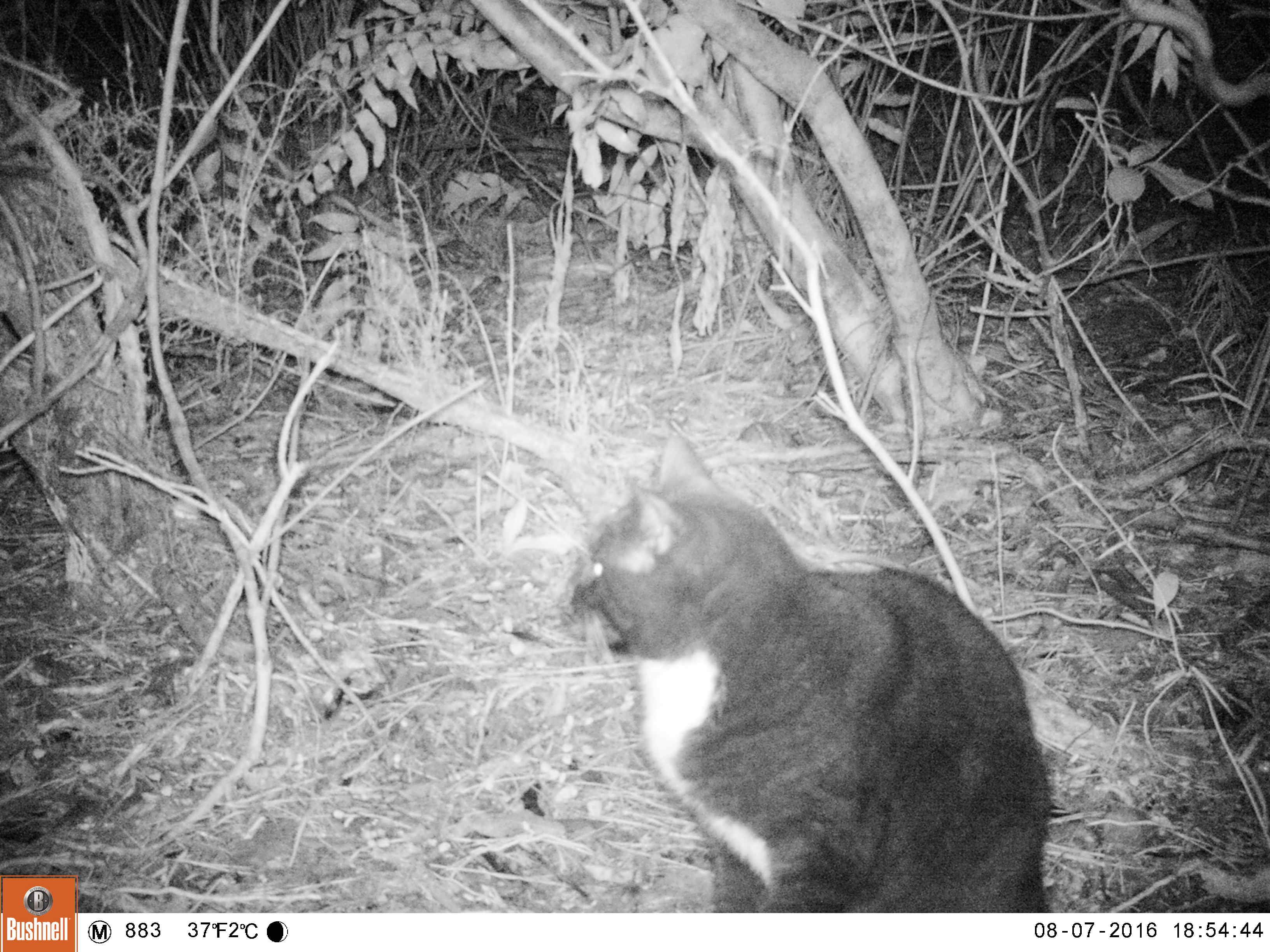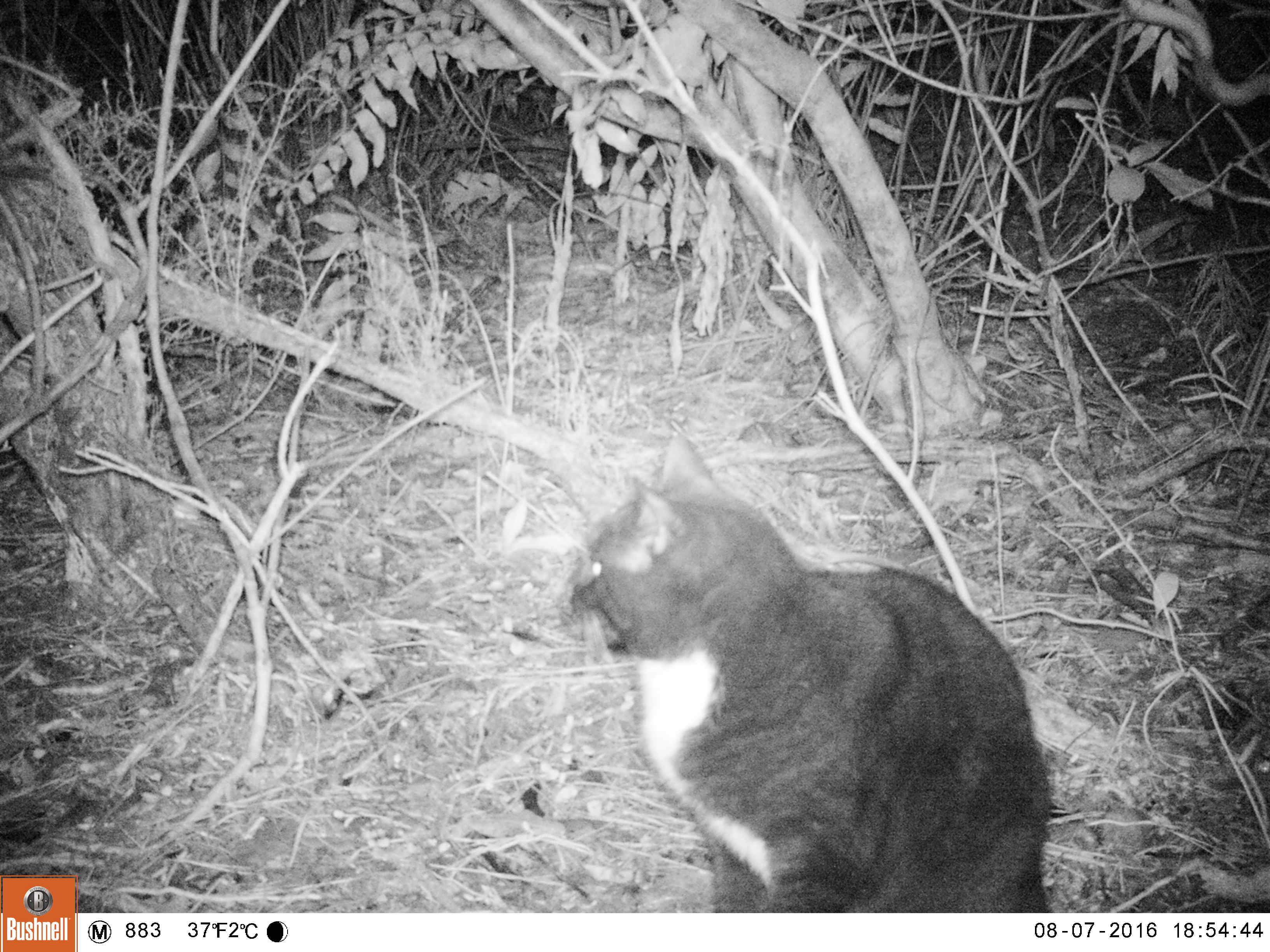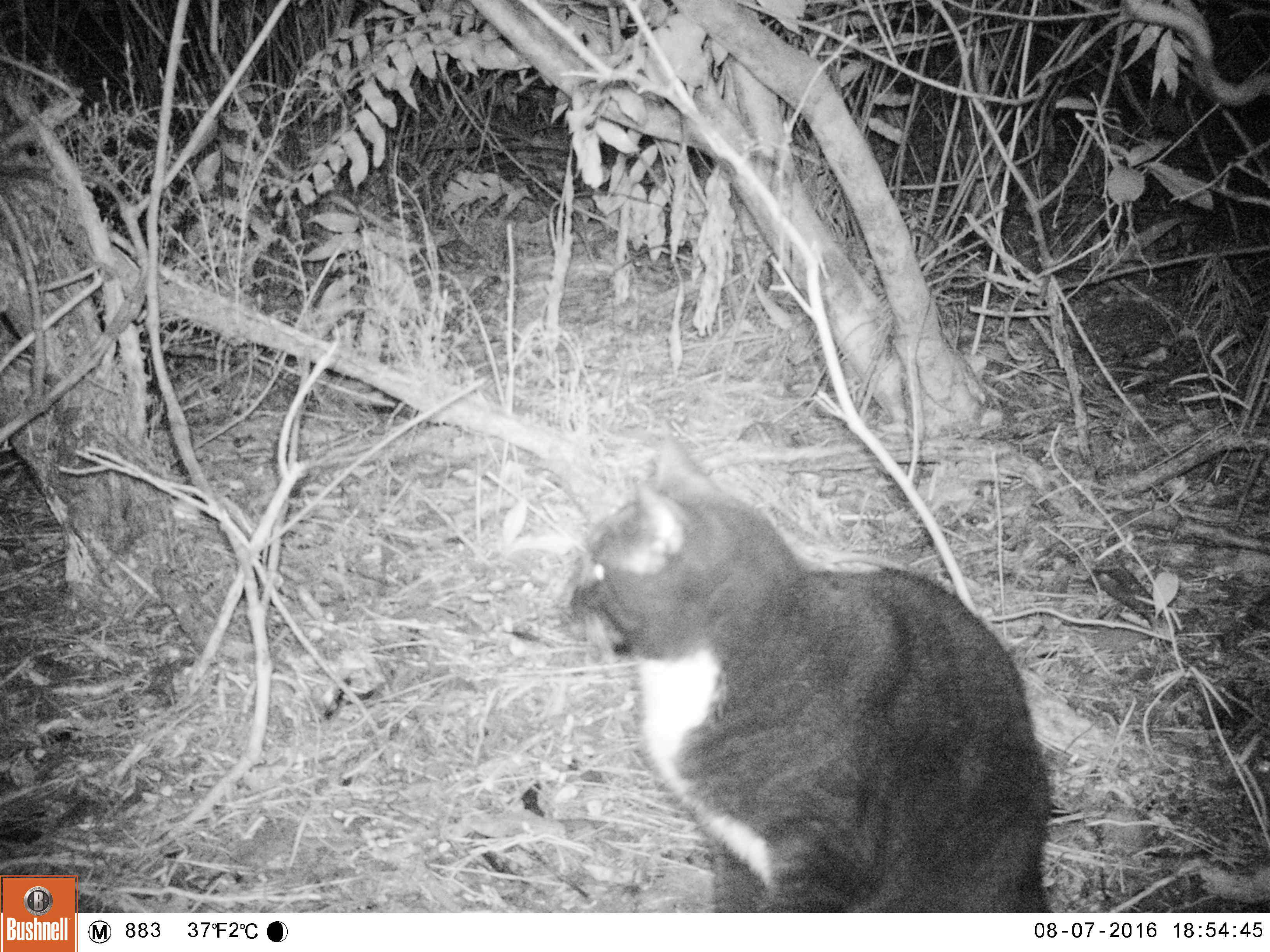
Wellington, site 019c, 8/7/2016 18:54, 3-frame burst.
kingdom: Animalia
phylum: Chordata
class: Mammalia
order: Carnivora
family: Felidae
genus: Felis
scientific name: Felis catus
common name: cat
Cat (Felis catus).